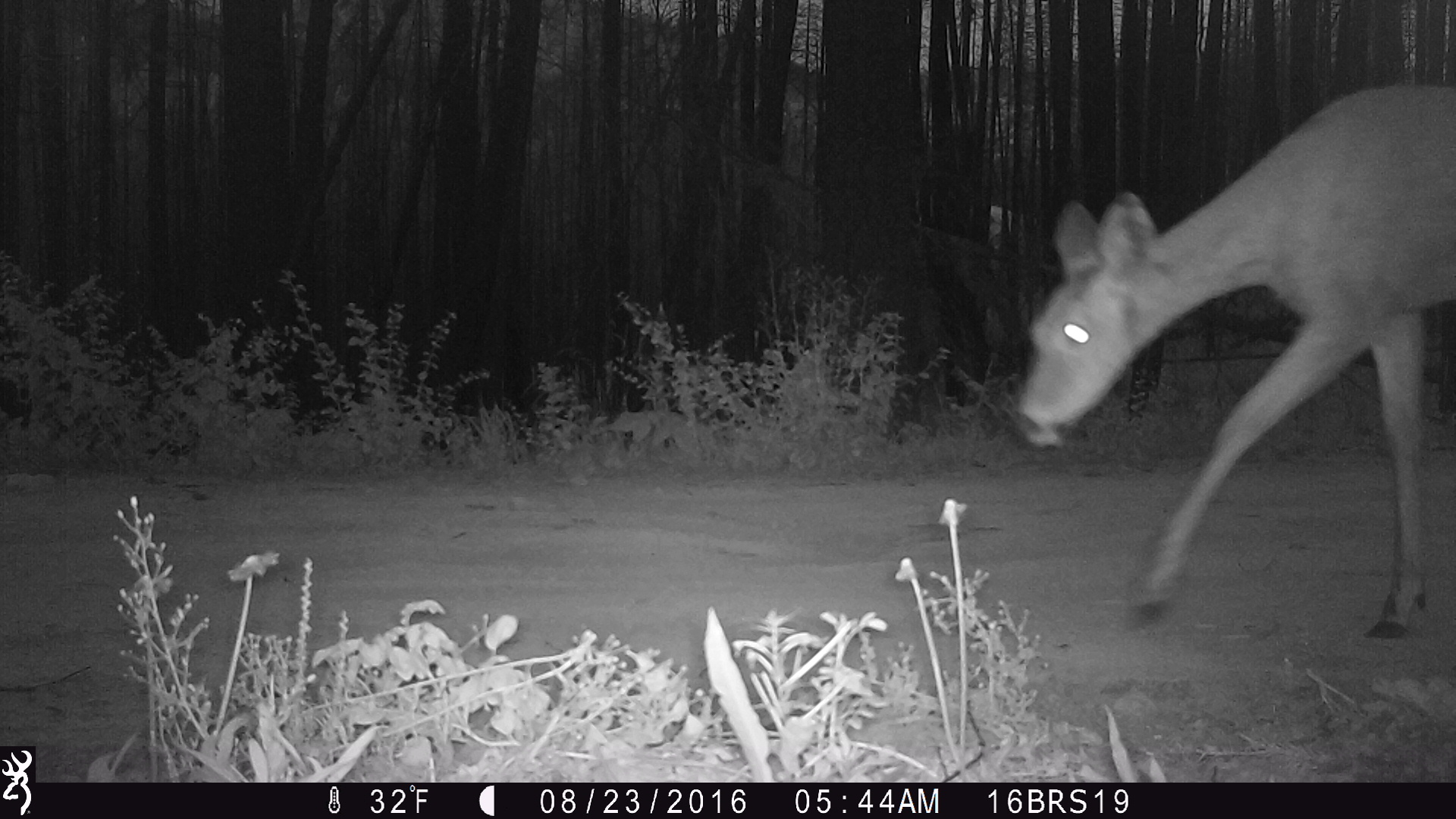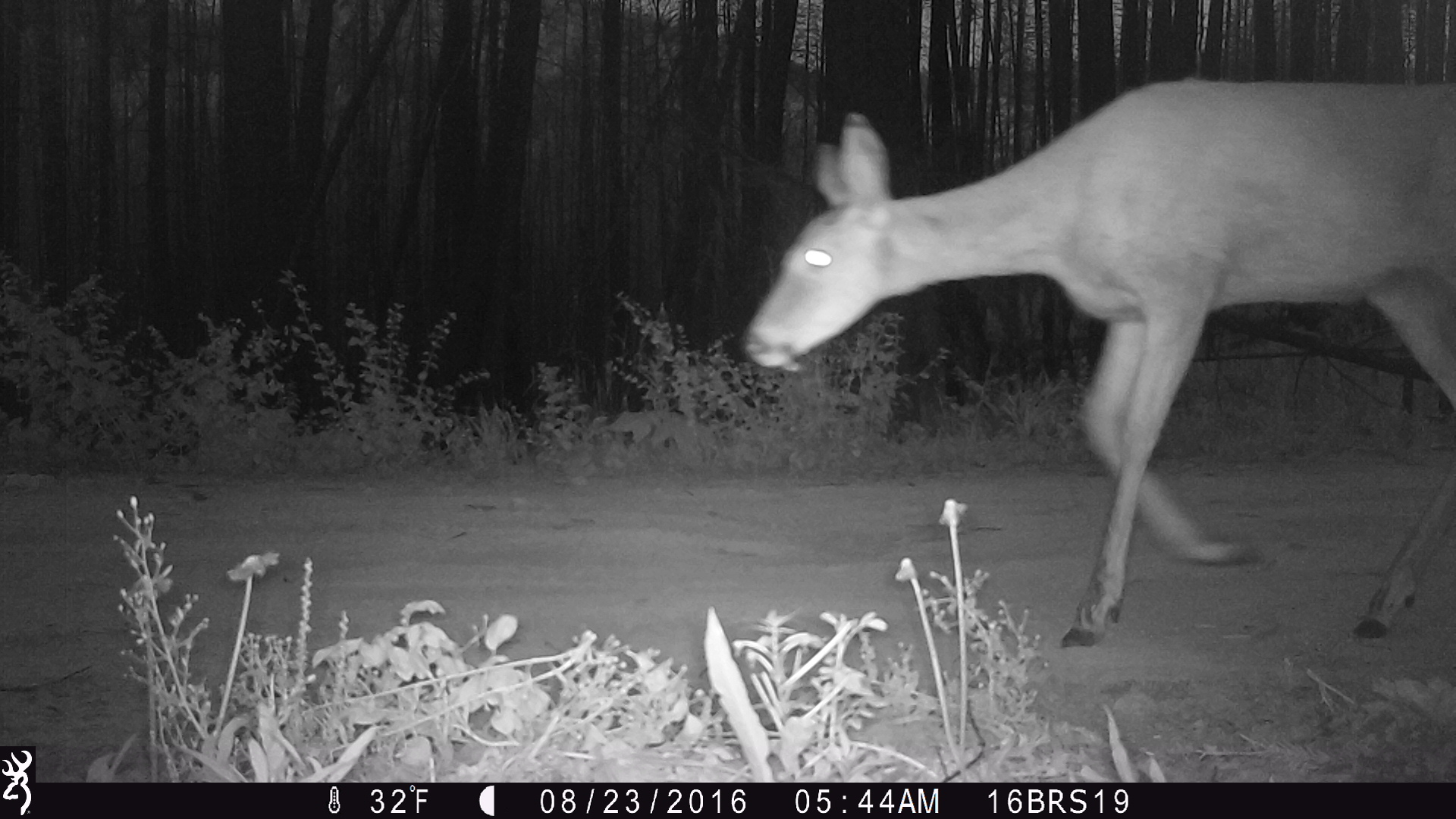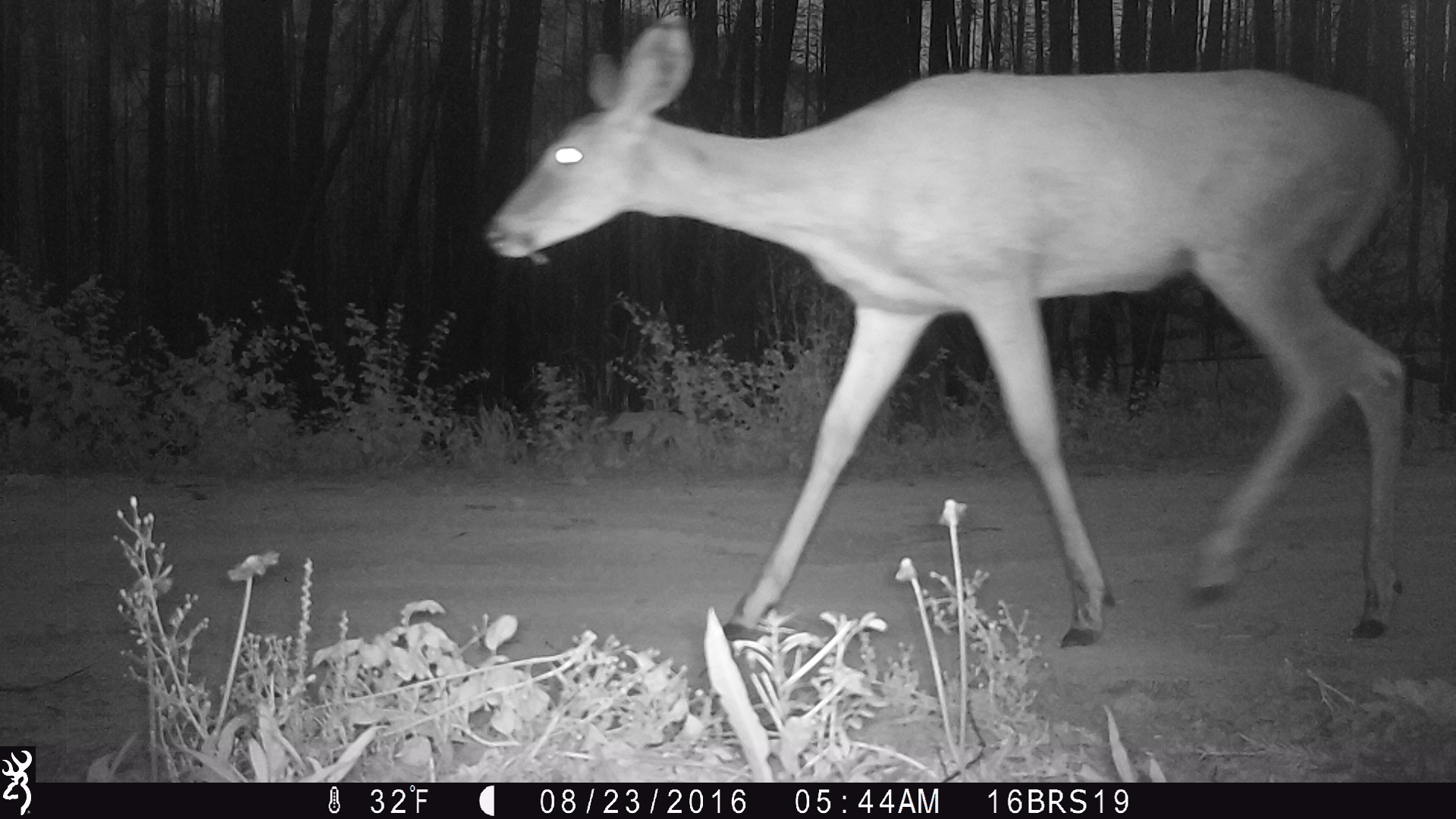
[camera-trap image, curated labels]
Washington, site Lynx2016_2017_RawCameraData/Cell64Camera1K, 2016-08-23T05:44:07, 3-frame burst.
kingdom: Animalia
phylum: Chordata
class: Mammalia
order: Artiodactyla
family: Cervidae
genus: Odocoileus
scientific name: Odocoileus hemionus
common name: mule deer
Odocoileus hemionus (mule deer). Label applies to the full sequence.